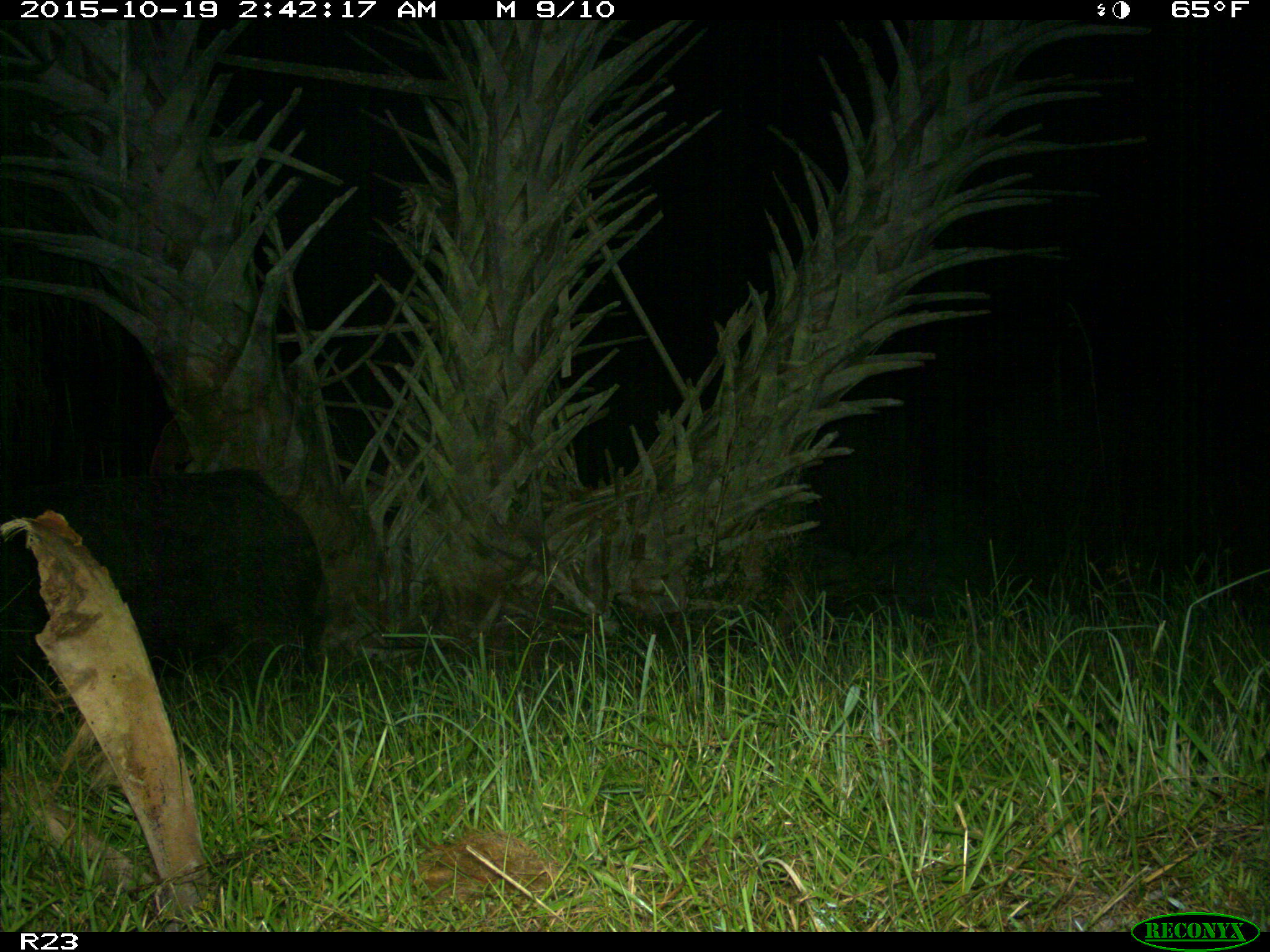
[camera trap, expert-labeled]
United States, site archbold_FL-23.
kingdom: Animalia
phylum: Chordata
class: Mammalia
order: Artiodactyla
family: Suidae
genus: Sus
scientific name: Sus scrofa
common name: wild boar